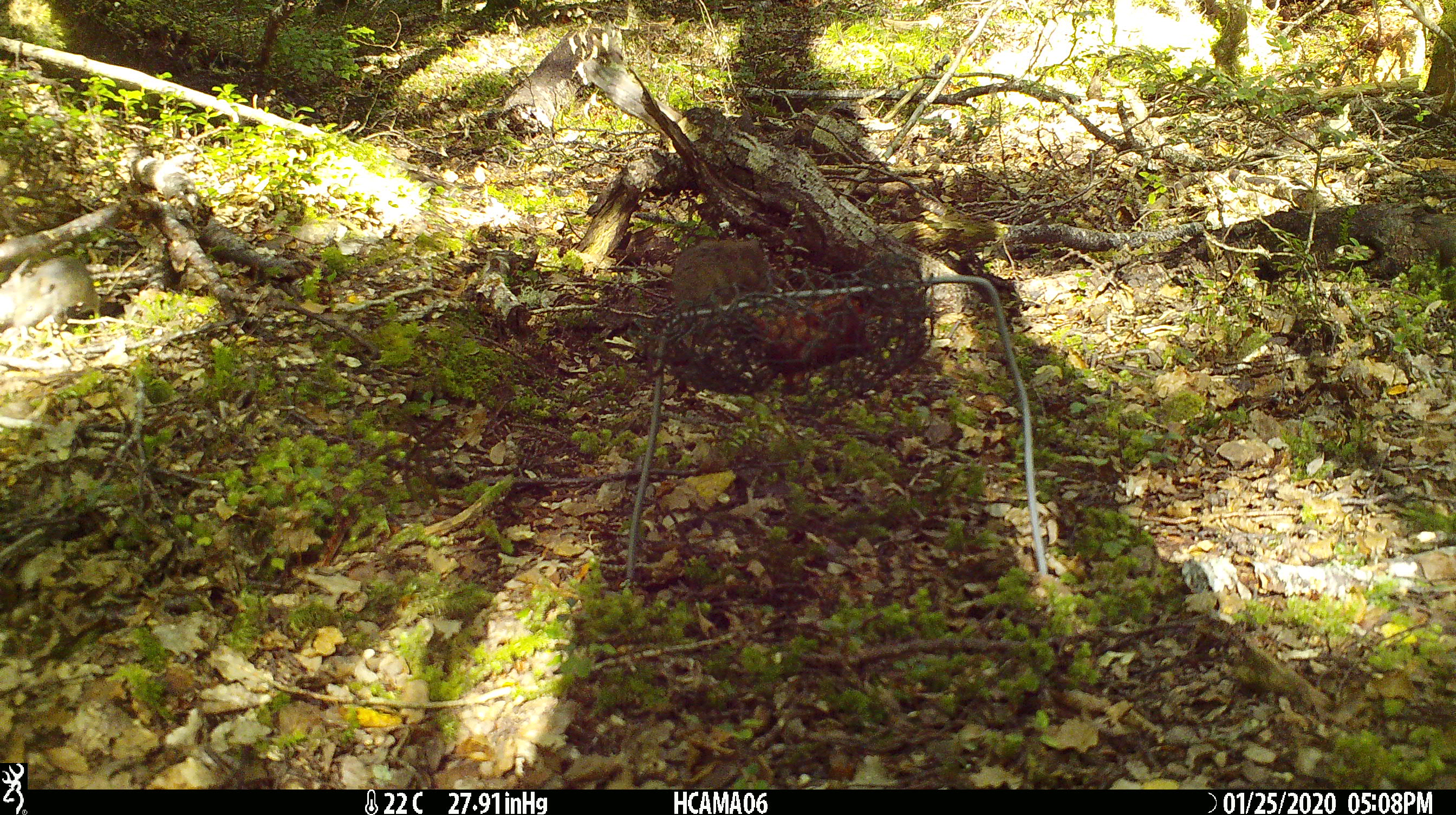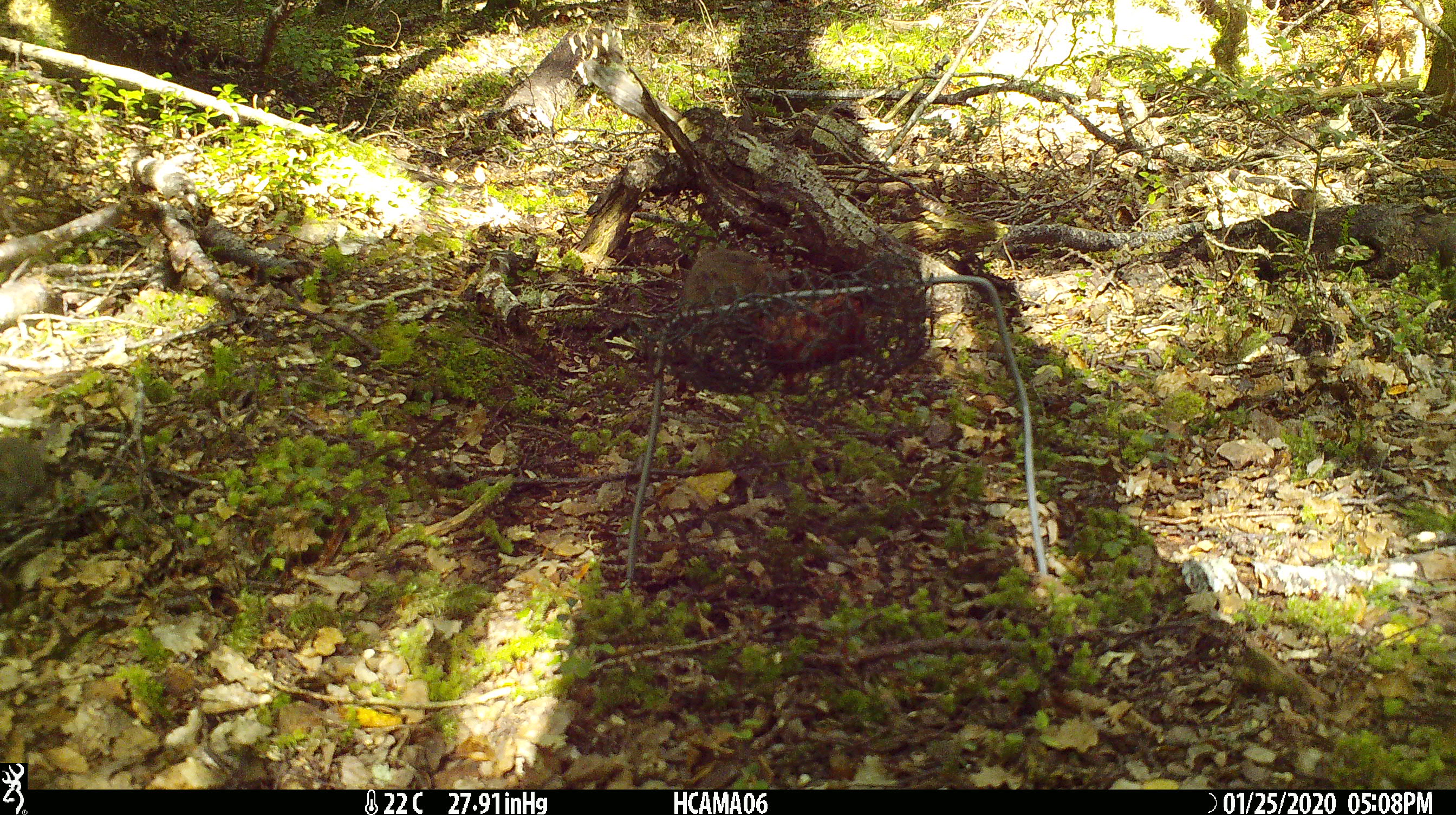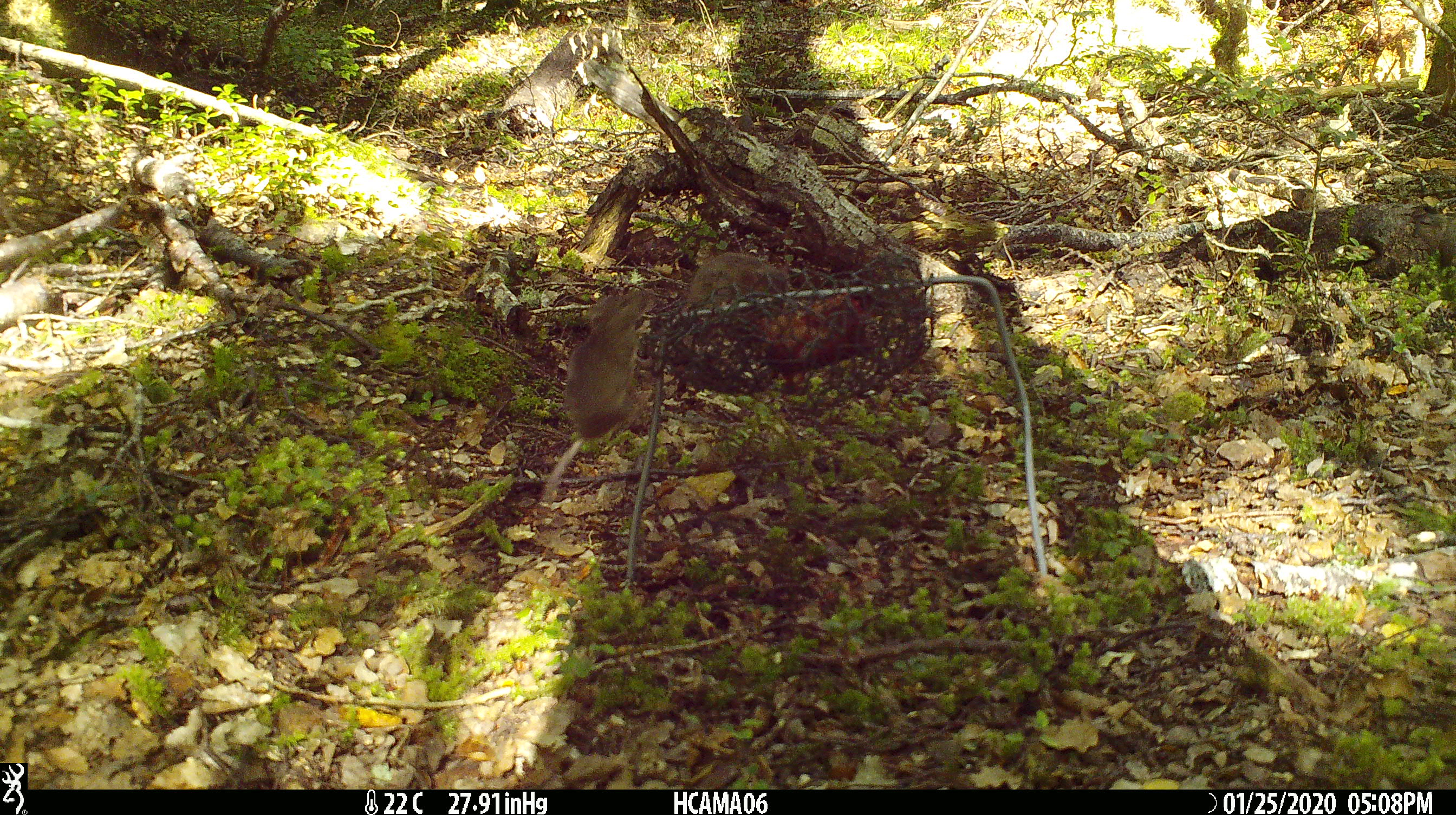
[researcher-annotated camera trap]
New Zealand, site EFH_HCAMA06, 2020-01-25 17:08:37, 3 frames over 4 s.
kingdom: Animalia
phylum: Chordata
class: Mammalia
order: Rodentia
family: Muridae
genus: Mus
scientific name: Mus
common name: mouse